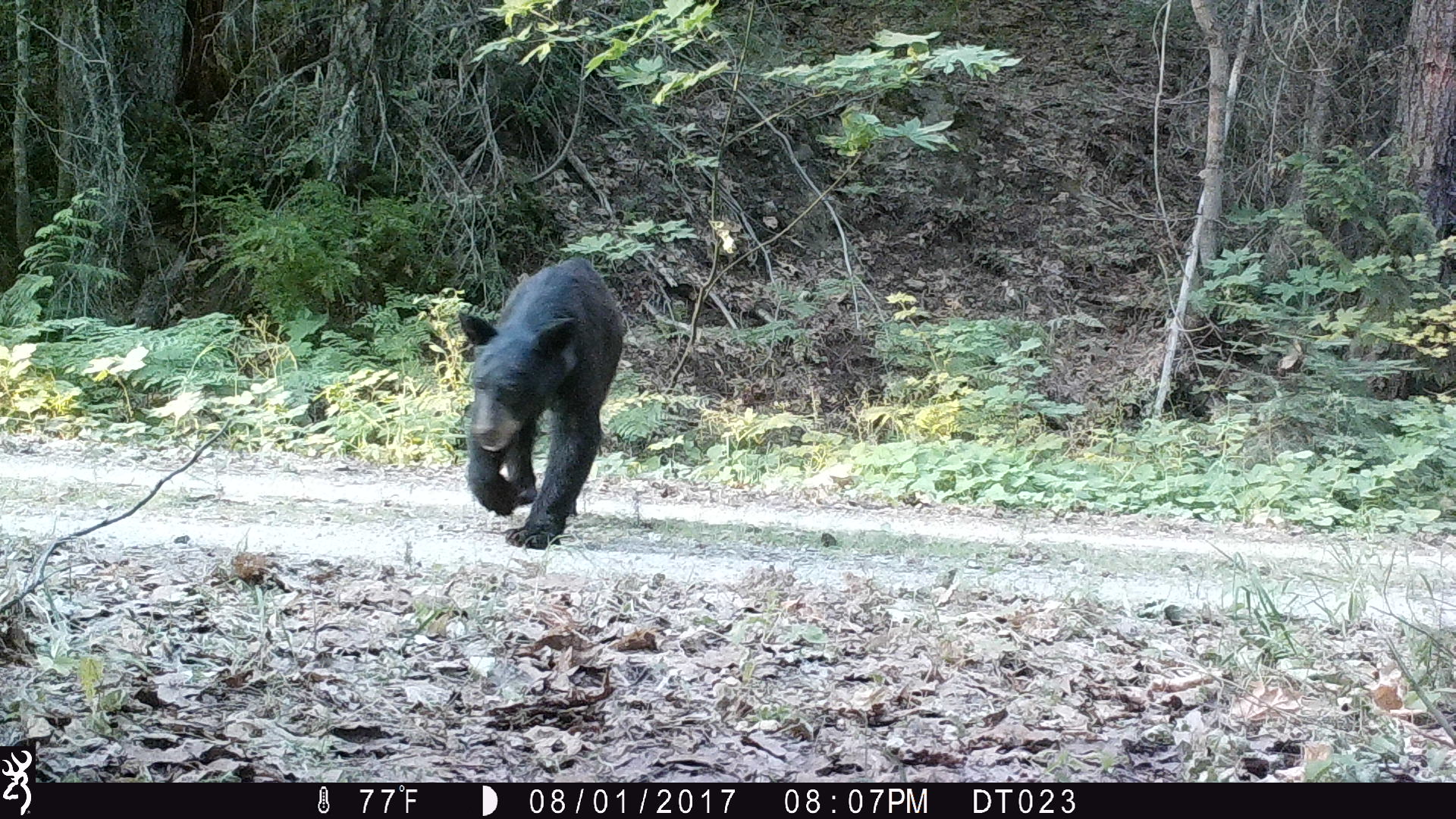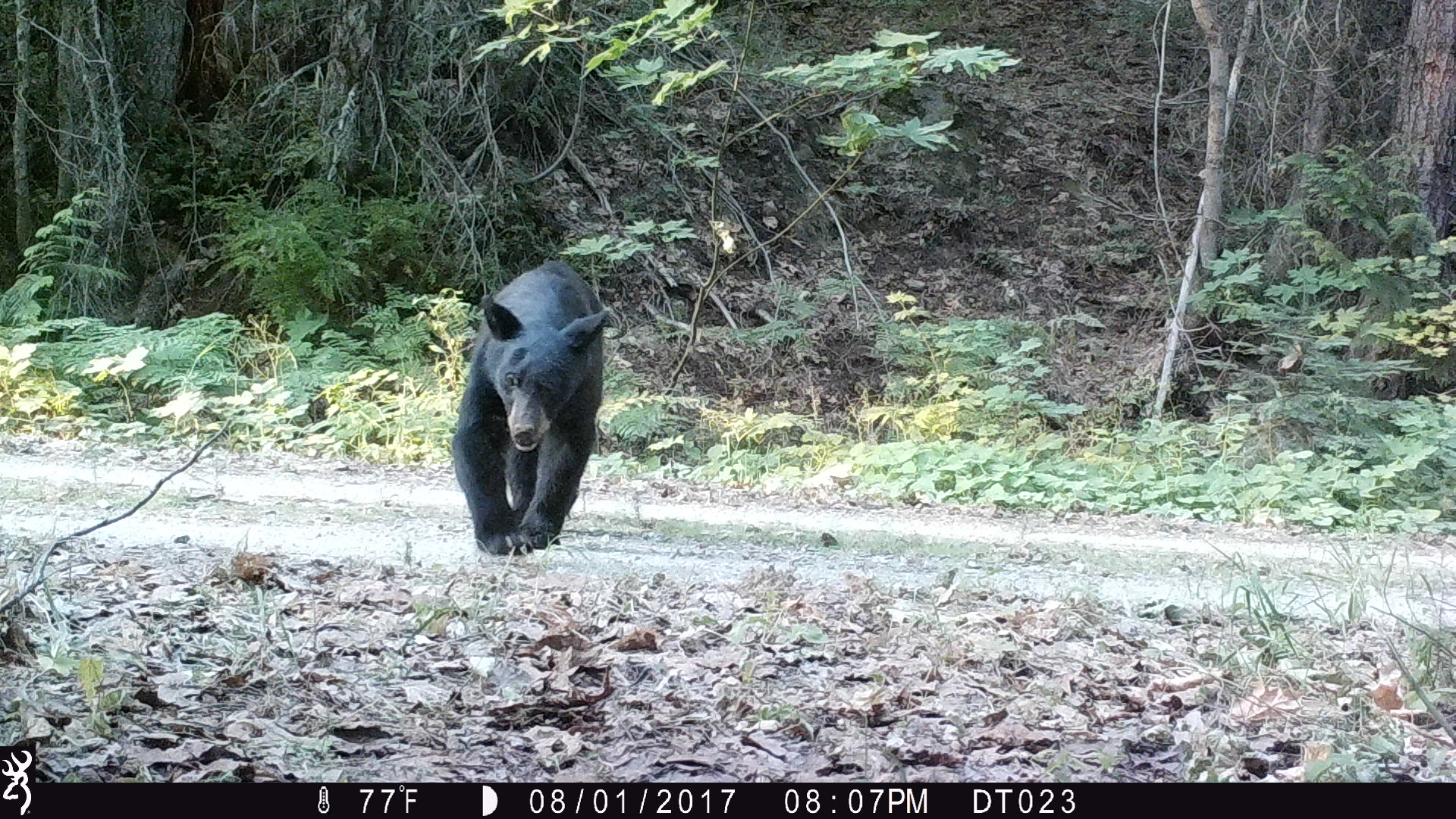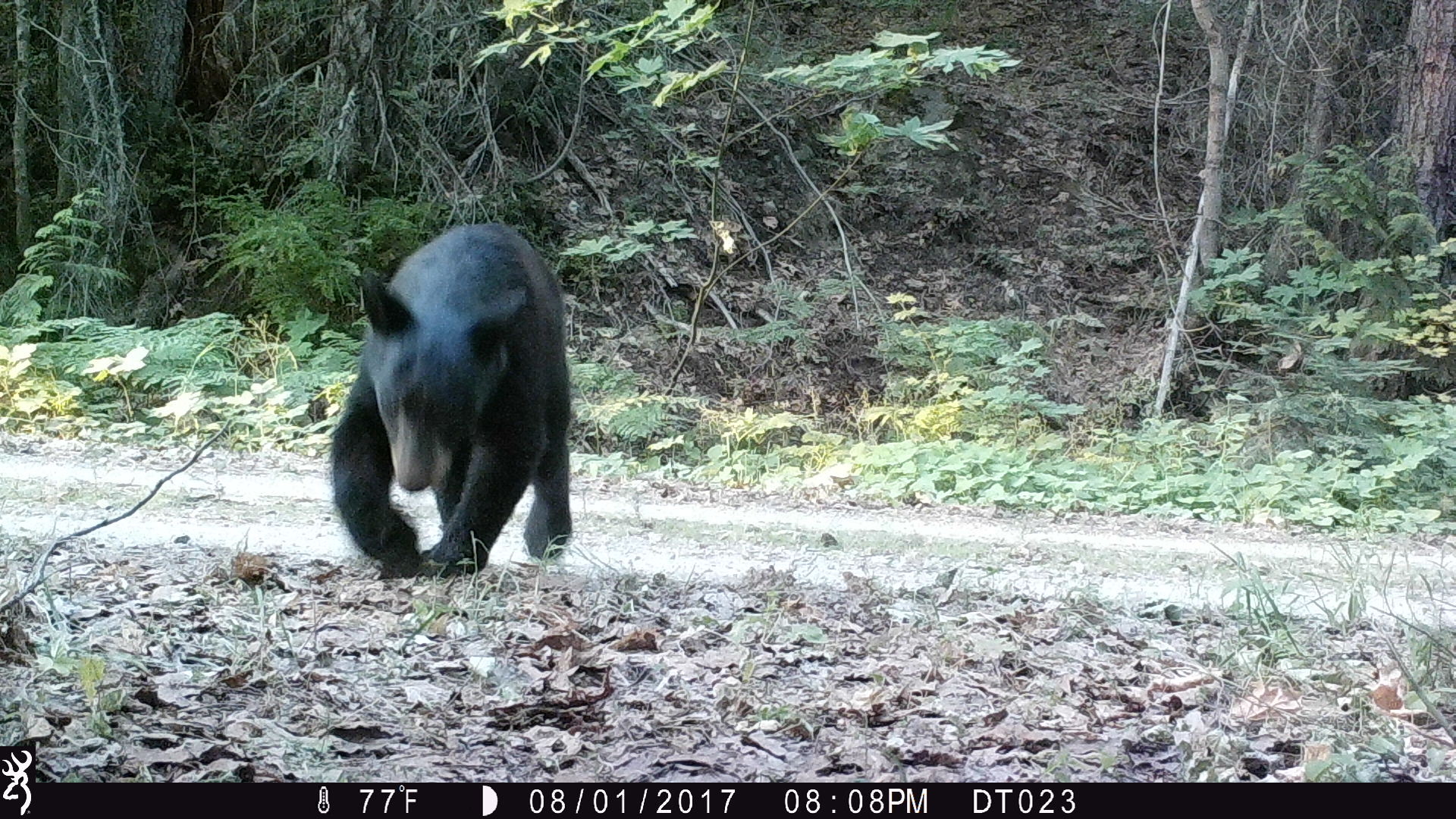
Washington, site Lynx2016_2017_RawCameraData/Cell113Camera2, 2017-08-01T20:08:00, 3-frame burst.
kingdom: Animalia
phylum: Chordata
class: Mammalia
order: Carnivora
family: Ursidae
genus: Ursus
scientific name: Ursus americanus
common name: american black bear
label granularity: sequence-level